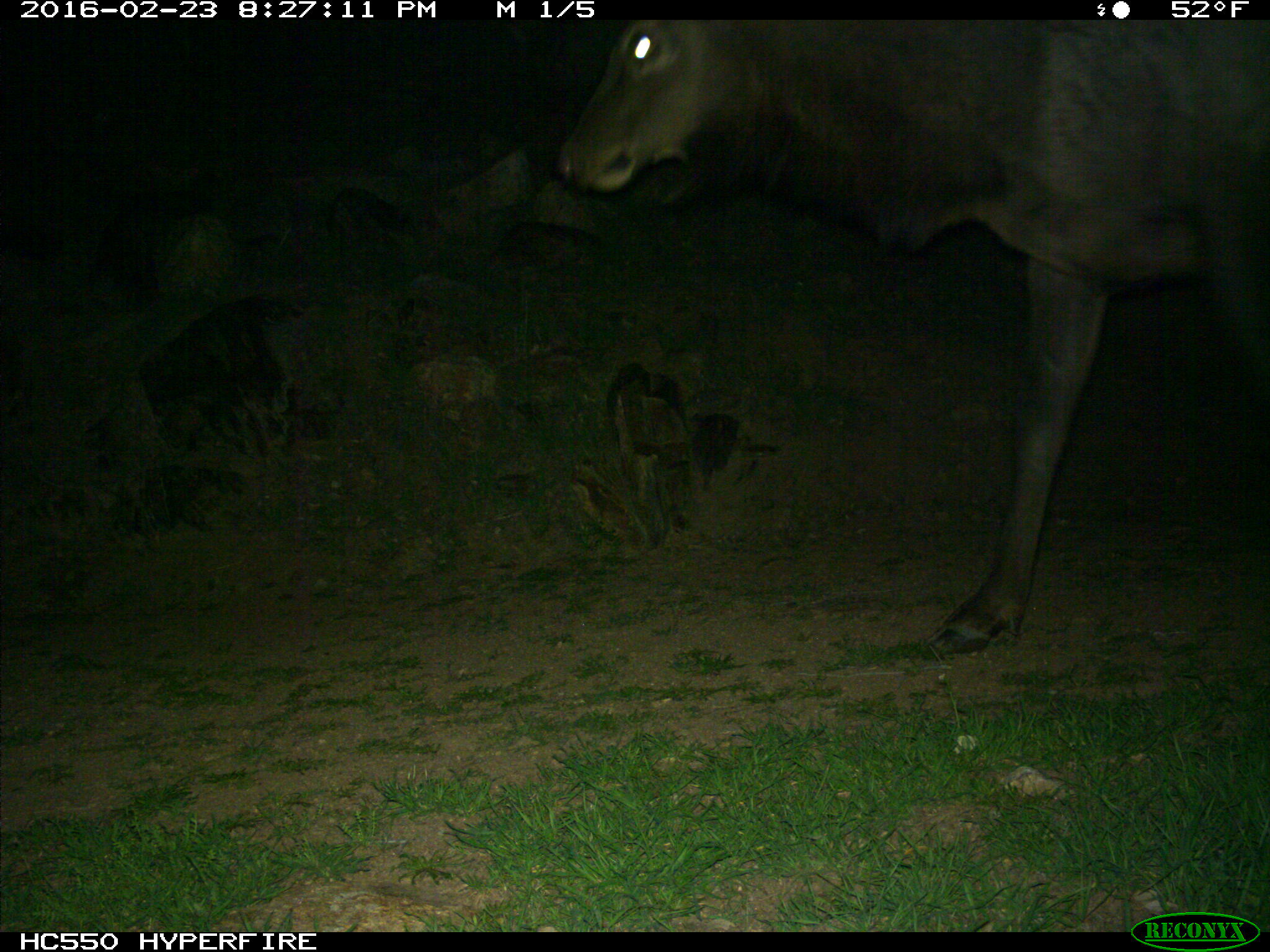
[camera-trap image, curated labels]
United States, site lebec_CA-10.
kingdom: Animalia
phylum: Chordata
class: Mammalia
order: Artiodactyla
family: Cervidae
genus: Cervus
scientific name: Cervus canadensis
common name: elk